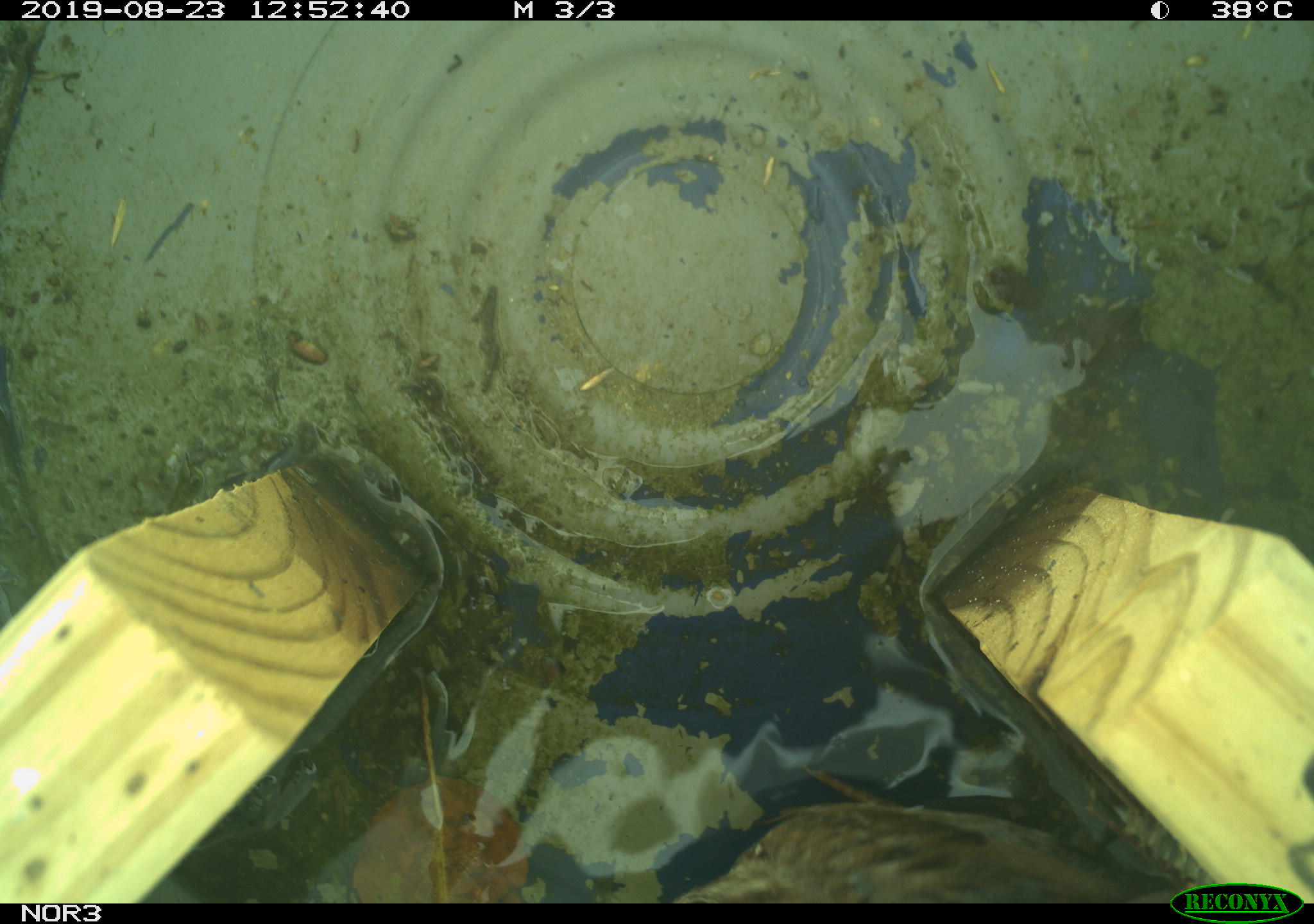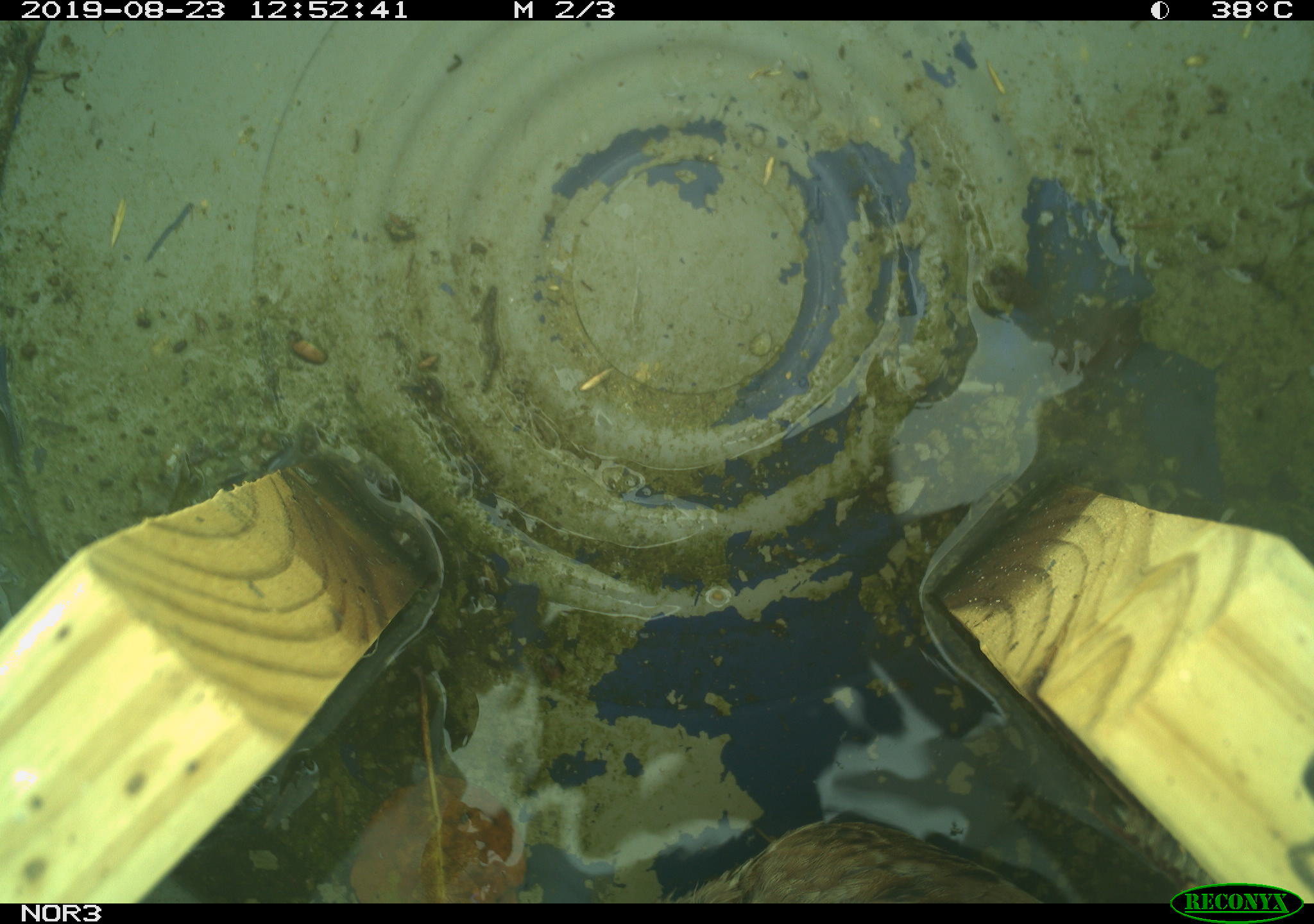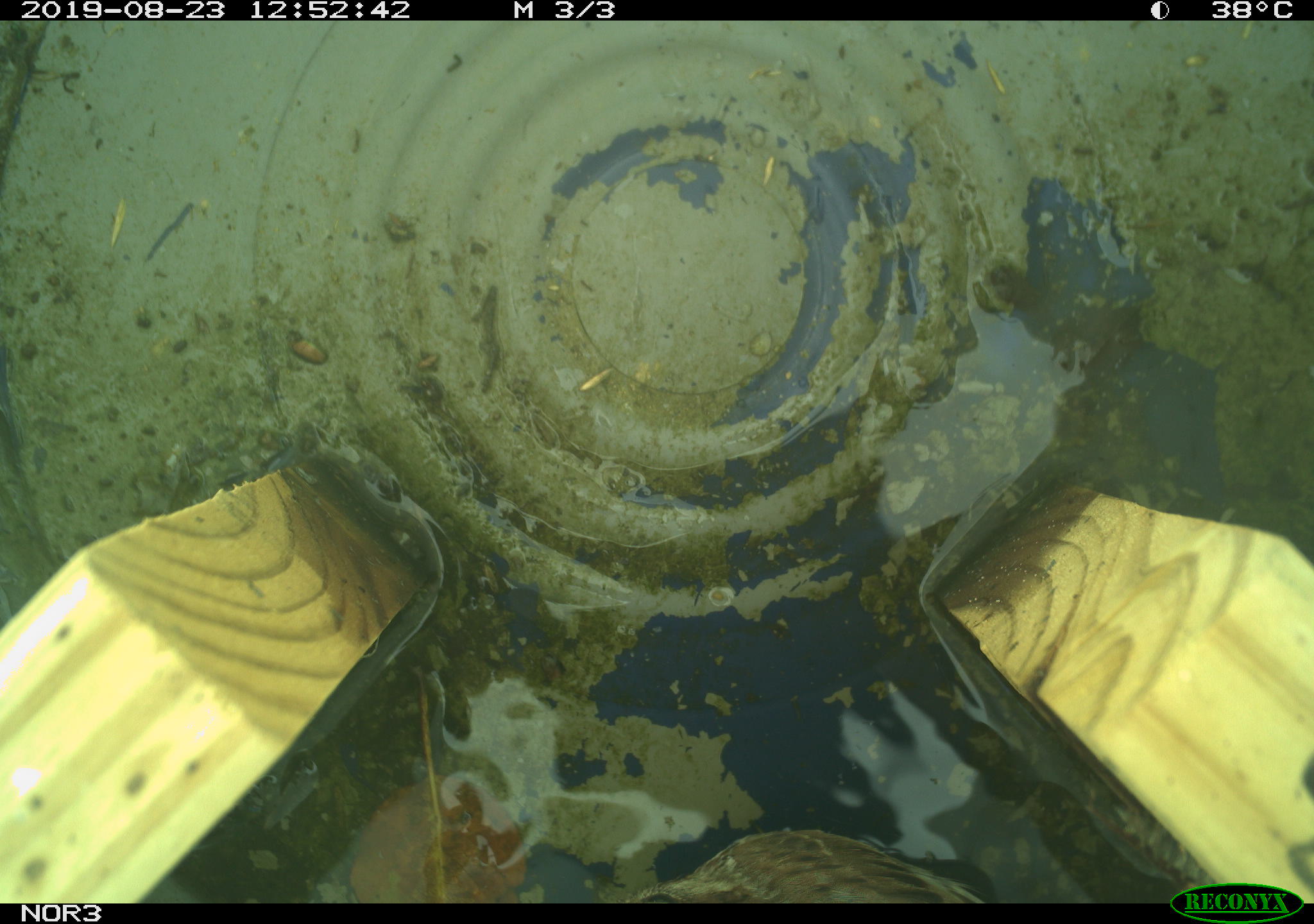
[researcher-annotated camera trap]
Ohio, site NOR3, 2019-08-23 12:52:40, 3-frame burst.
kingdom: Animalia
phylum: Chordata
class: Aves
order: Passeriformes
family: Passerellidae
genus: Melospiza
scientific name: Melospiza melodia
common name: song sparrow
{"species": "song sparrow (Melospiza melodia)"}